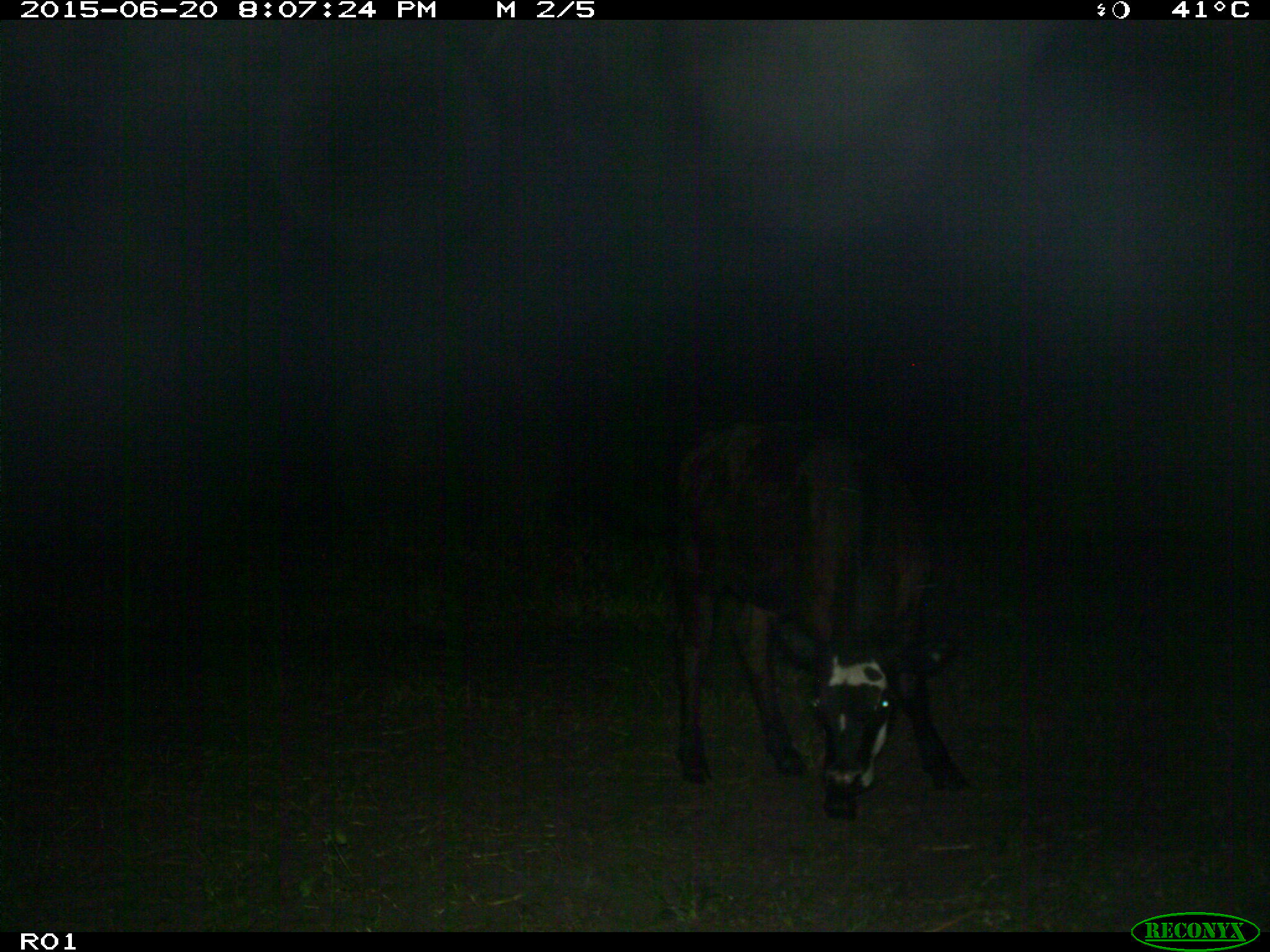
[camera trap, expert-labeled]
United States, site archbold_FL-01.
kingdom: Animalia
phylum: Chordata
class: Mammalia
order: Artiodactyla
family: Bovidae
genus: Bos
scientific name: Bos taurus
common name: domestic cow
Bos taurus (domestic cow).